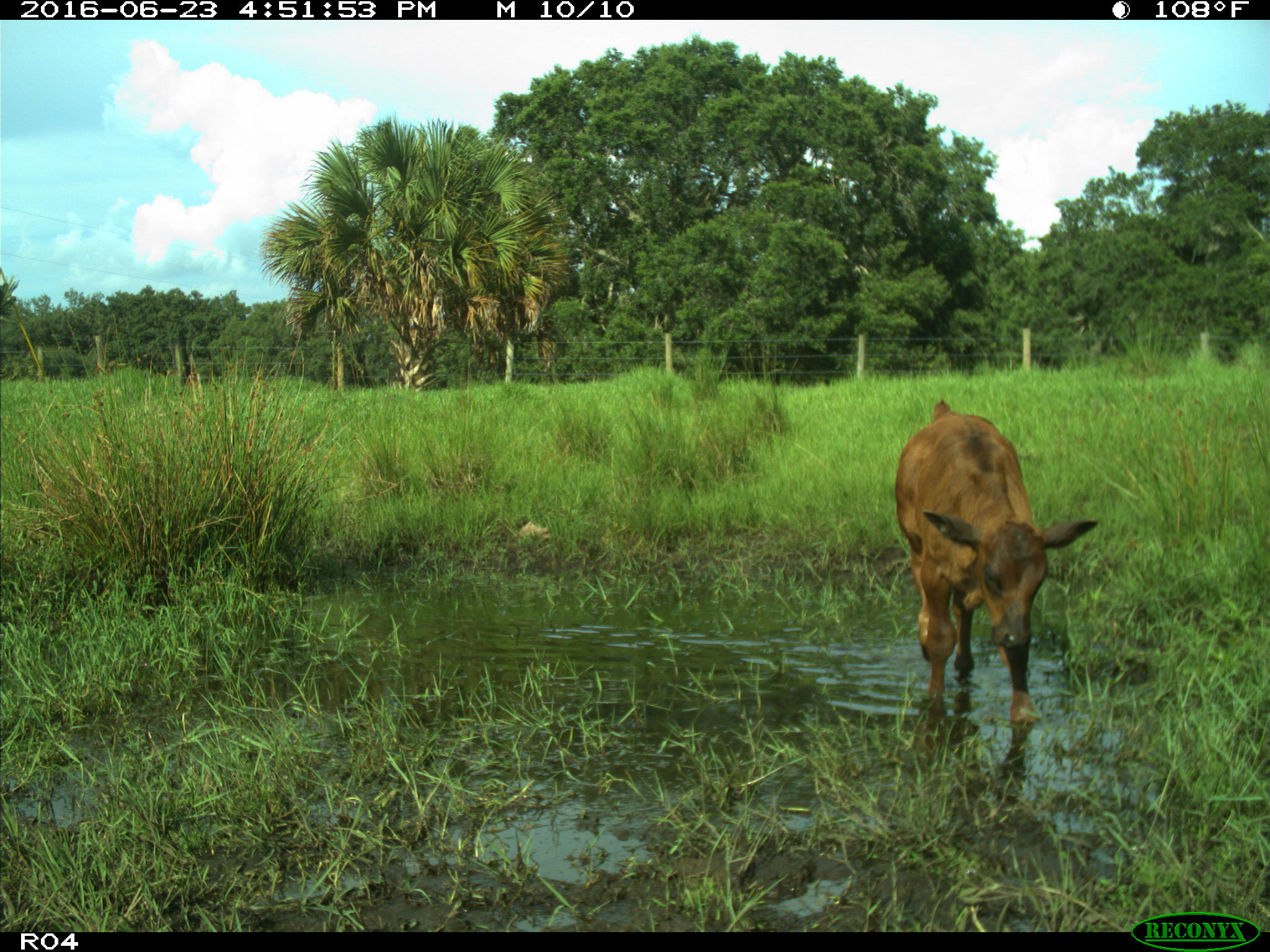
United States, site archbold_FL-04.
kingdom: Animalia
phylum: Chordata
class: Mammalia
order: Artiodactyla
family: Bovidae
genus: Bos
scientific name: Bos taurus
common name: domestic cow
Bos taurus (domestic cow).